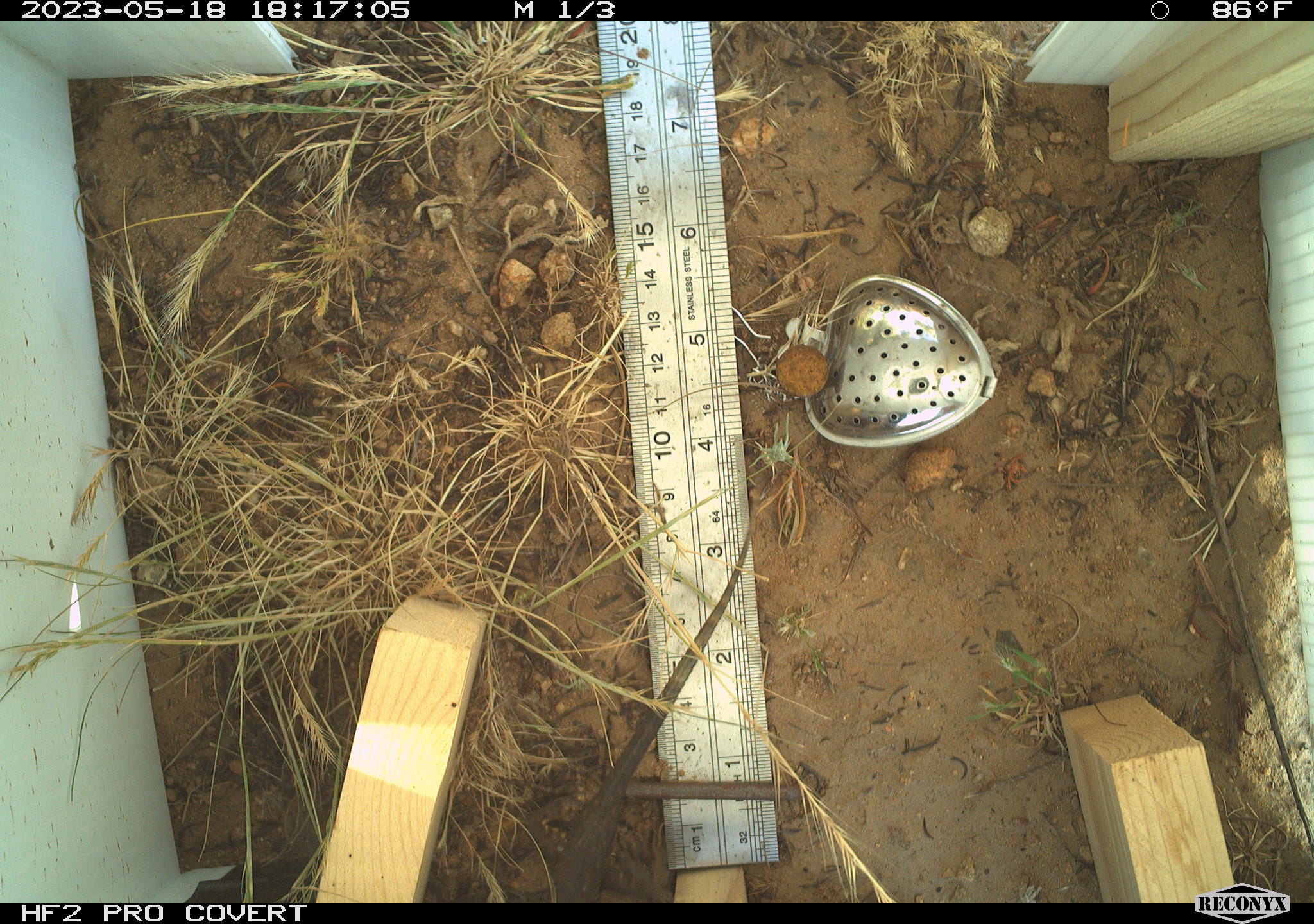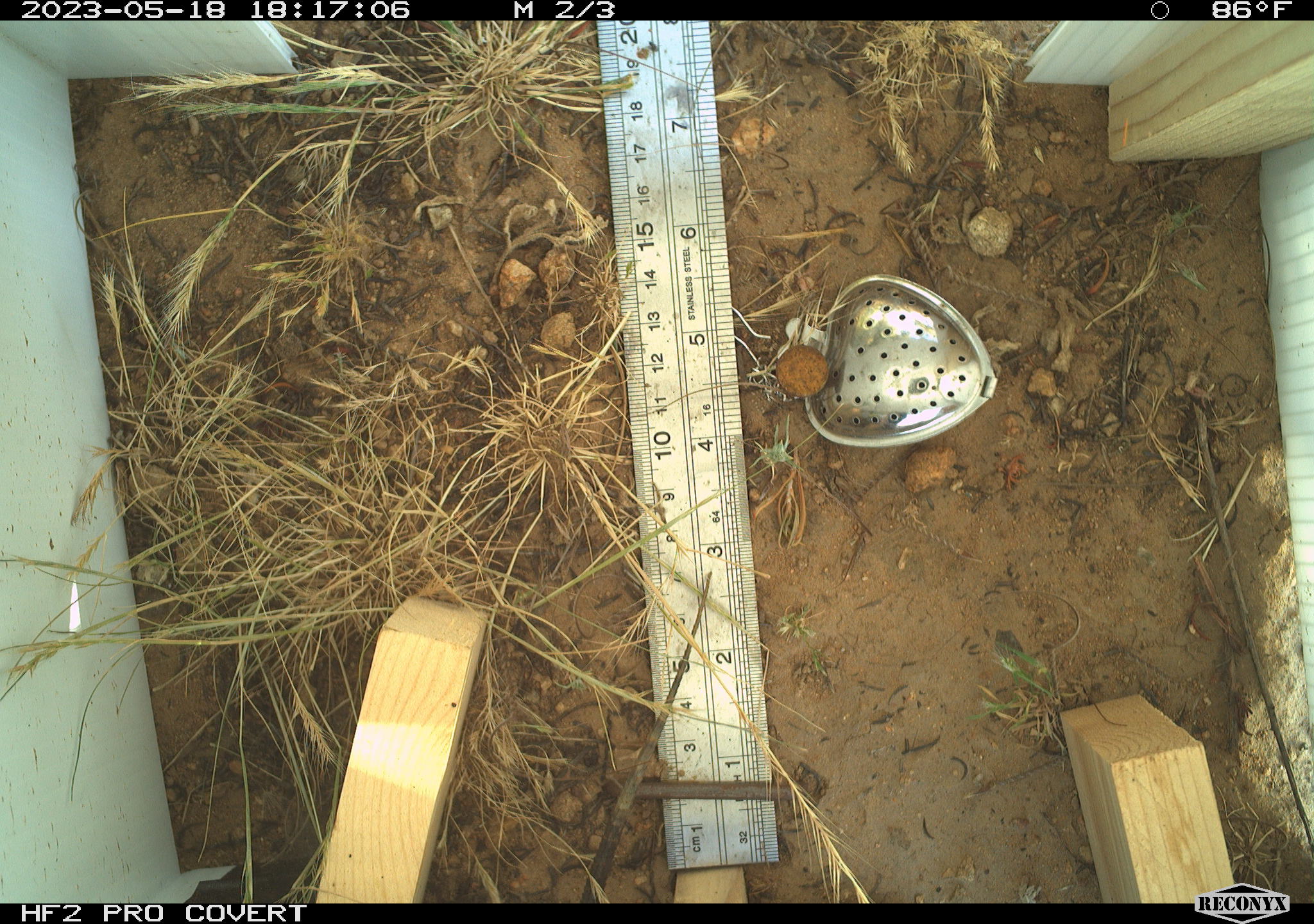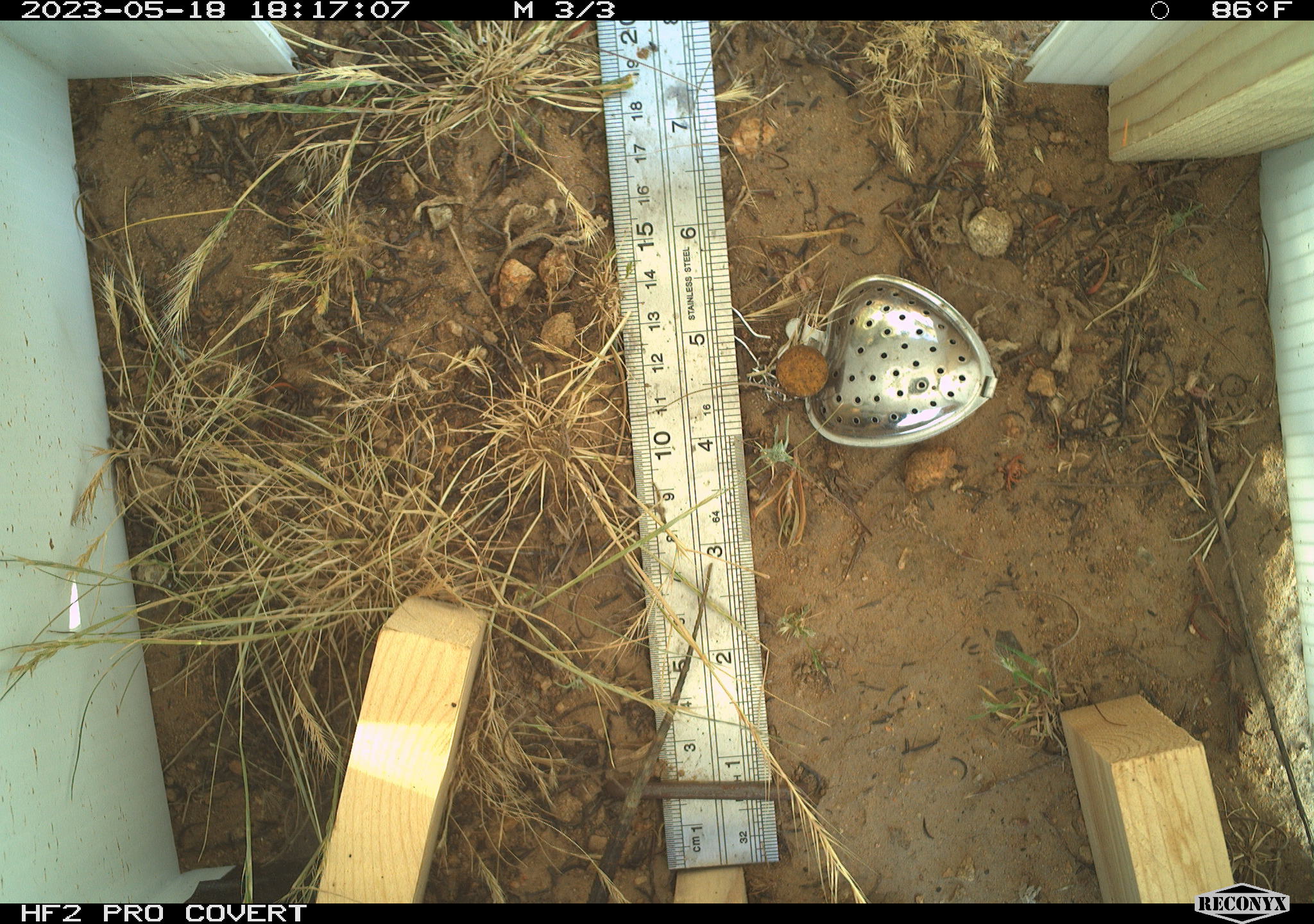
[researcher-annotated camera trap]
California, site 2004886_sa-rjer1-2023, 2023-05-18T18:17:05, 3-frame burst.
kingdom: Animalia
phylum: Chordata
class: Reptilia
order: Squamata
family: Phrynosomatidae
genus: Sceloporus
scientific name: Sceloporus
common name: spiny lizards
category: sceloporus species